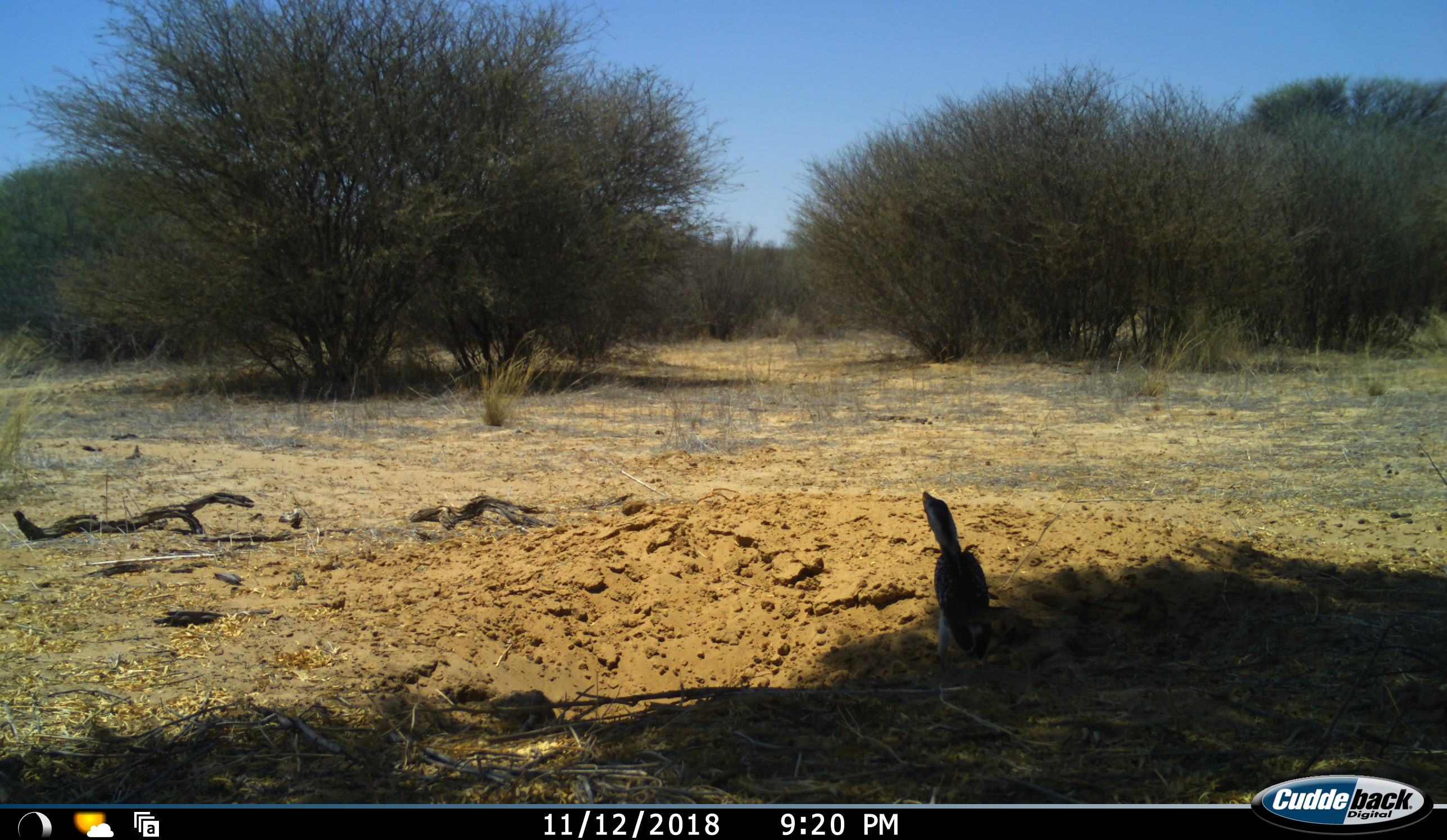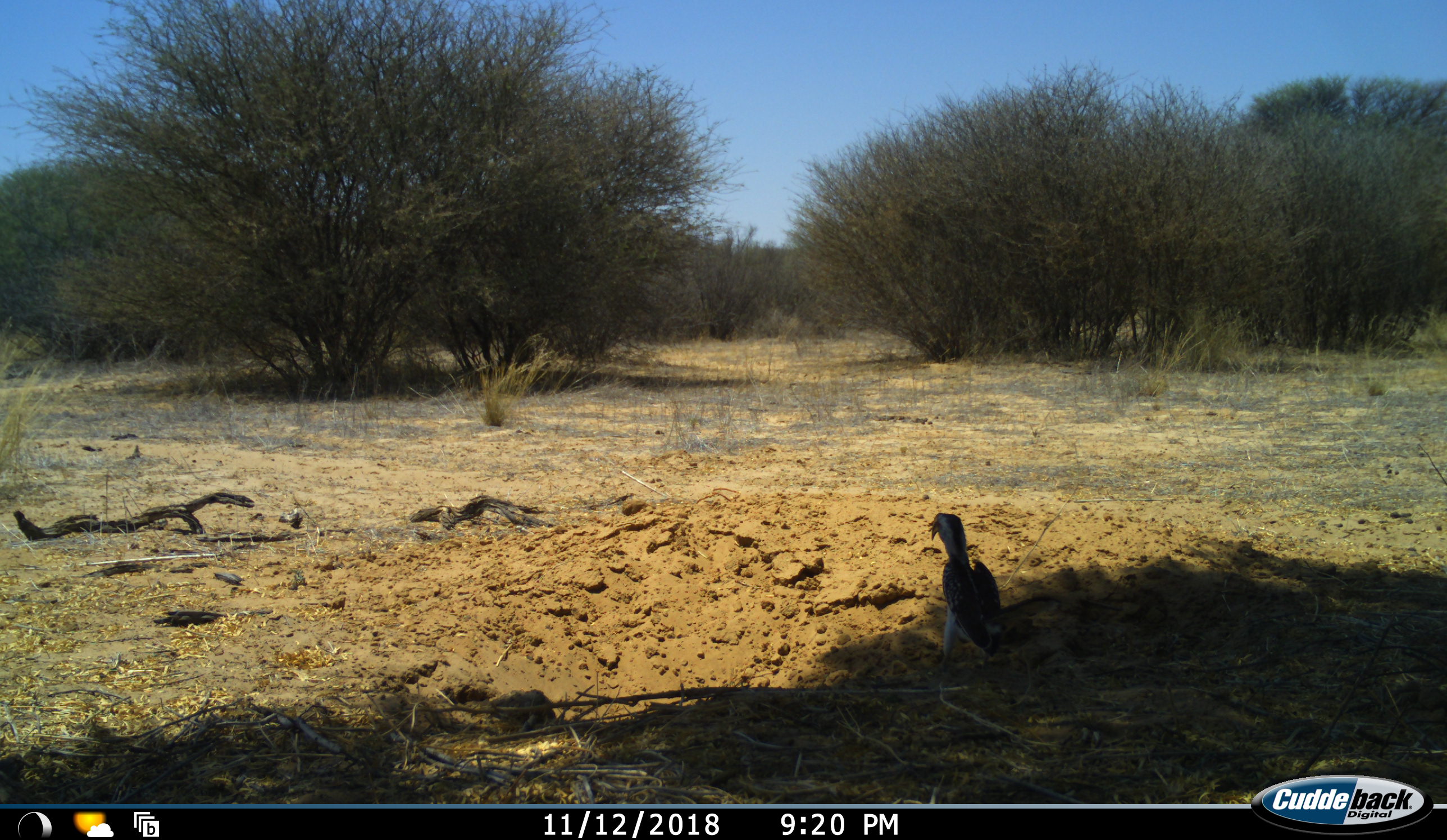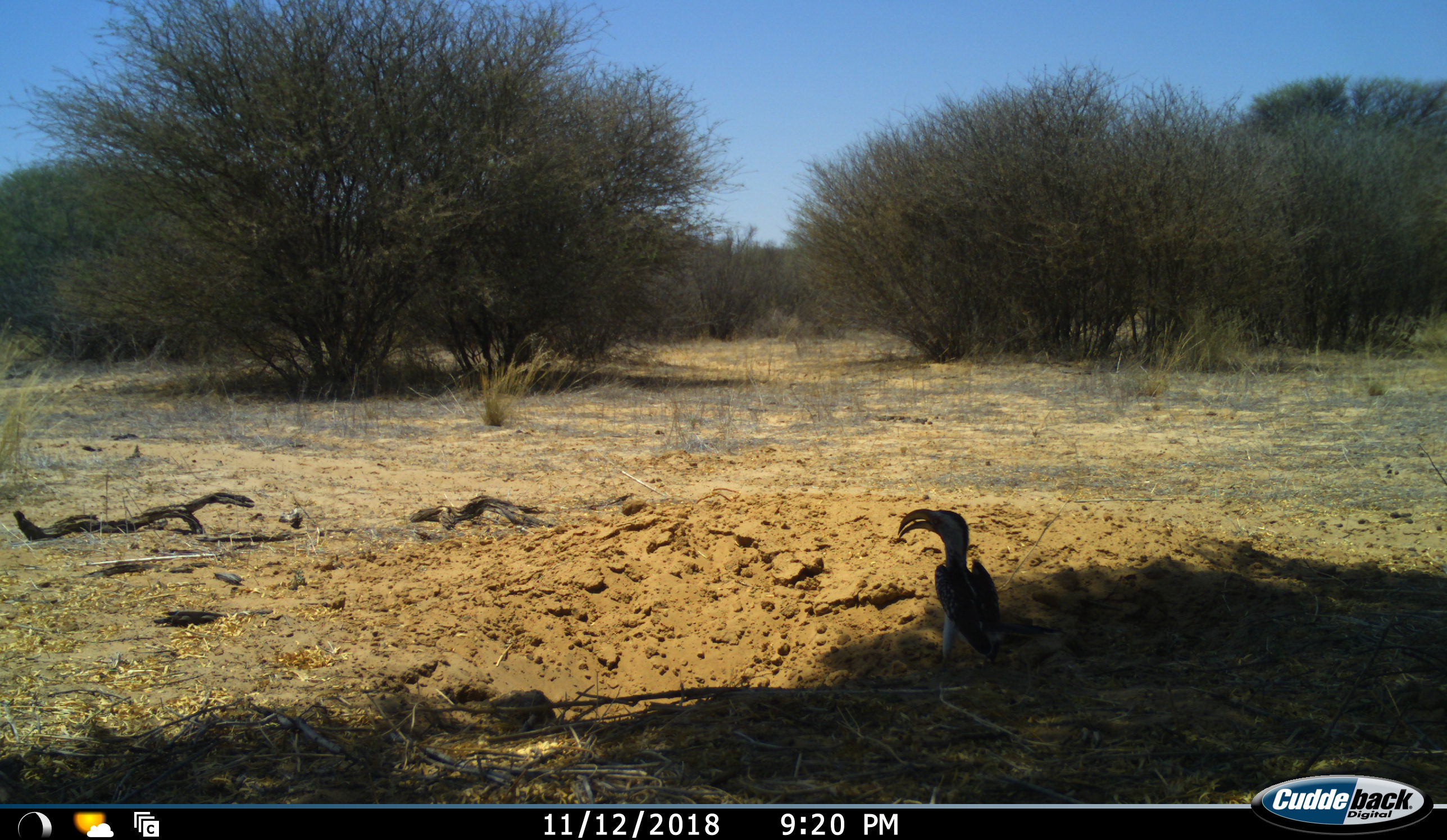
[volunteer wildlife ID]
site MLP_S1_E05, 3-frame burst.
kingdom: Animalia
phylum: Chordata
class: Aves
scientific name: Aves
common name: bird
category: birdother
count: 1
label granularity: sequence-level